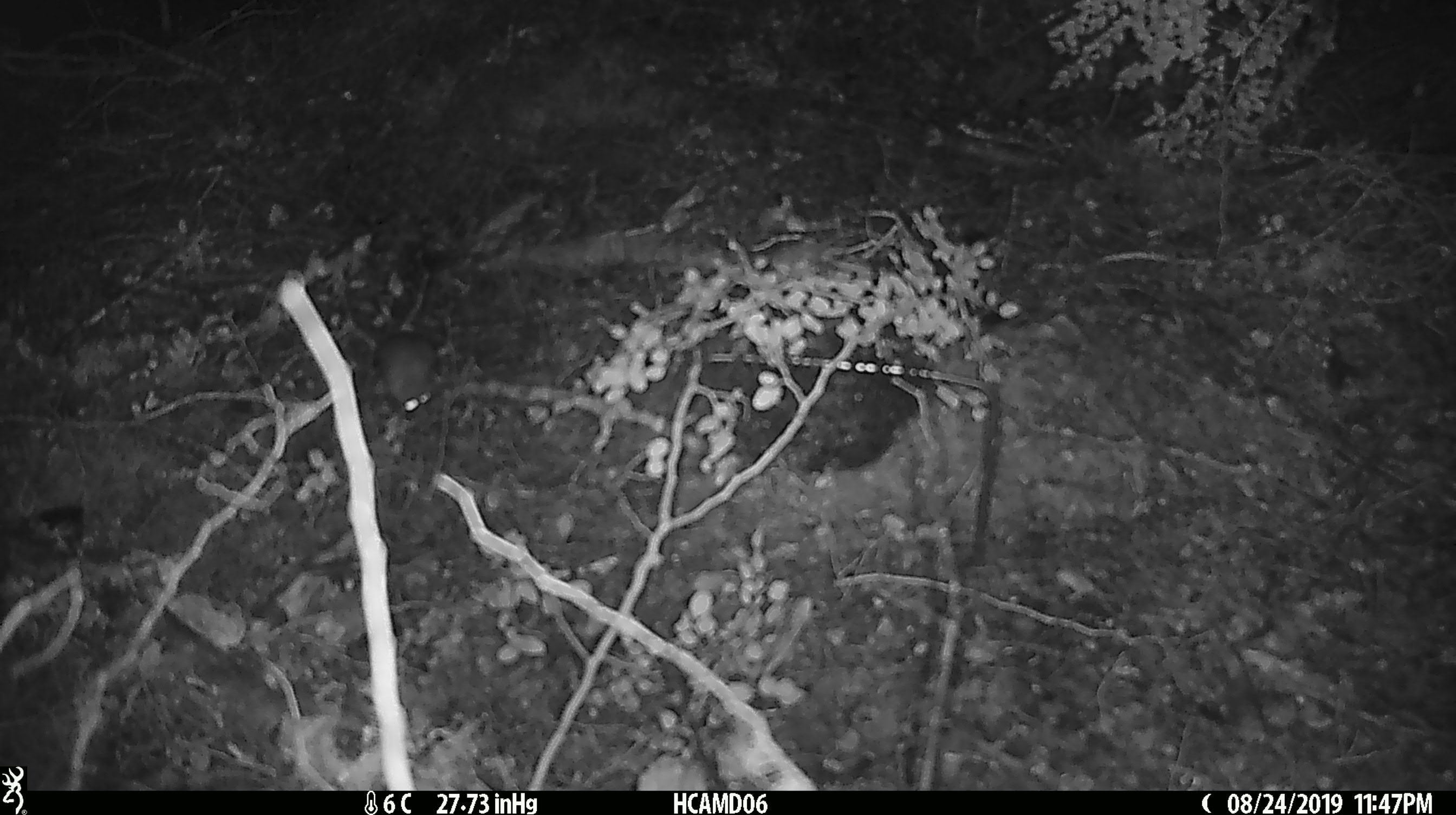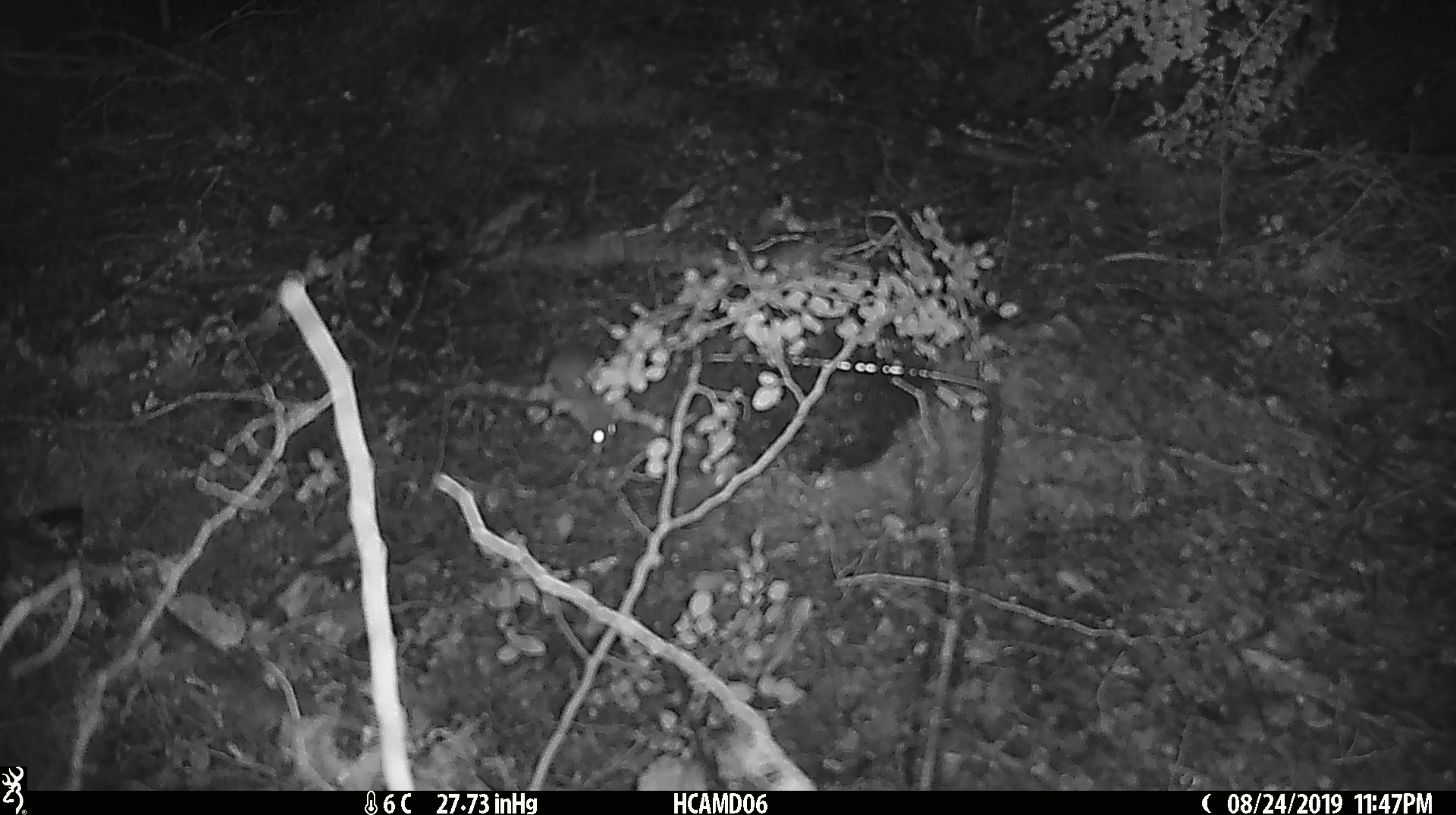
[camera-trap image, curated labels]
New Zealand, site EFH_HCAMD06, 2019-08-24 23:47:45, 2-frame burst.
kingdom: Animalia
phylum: Chordata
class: Mammalia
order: Rodentia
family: Muridae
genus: Mus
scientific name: Mus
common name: mouse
Mouse (Mus).